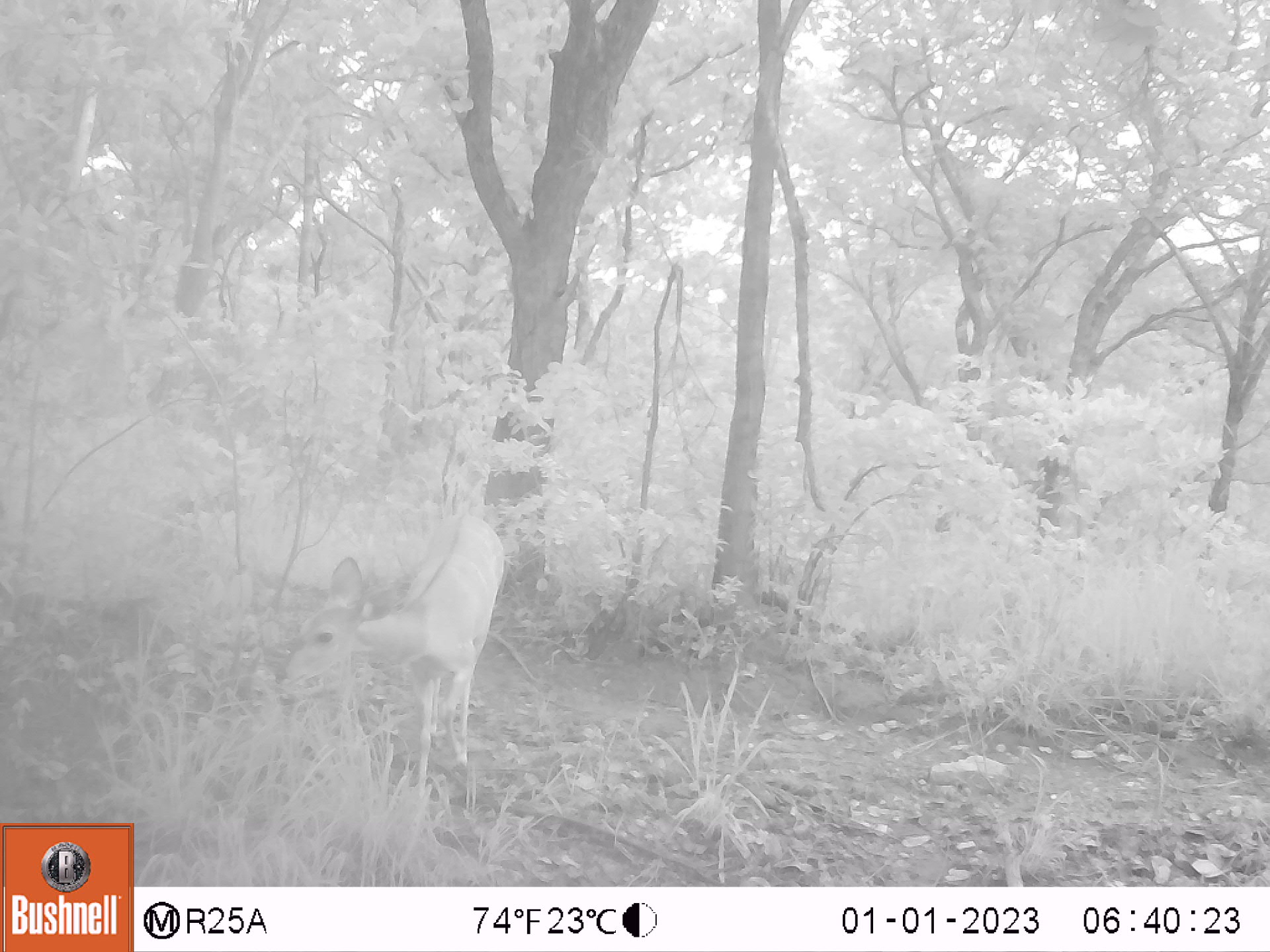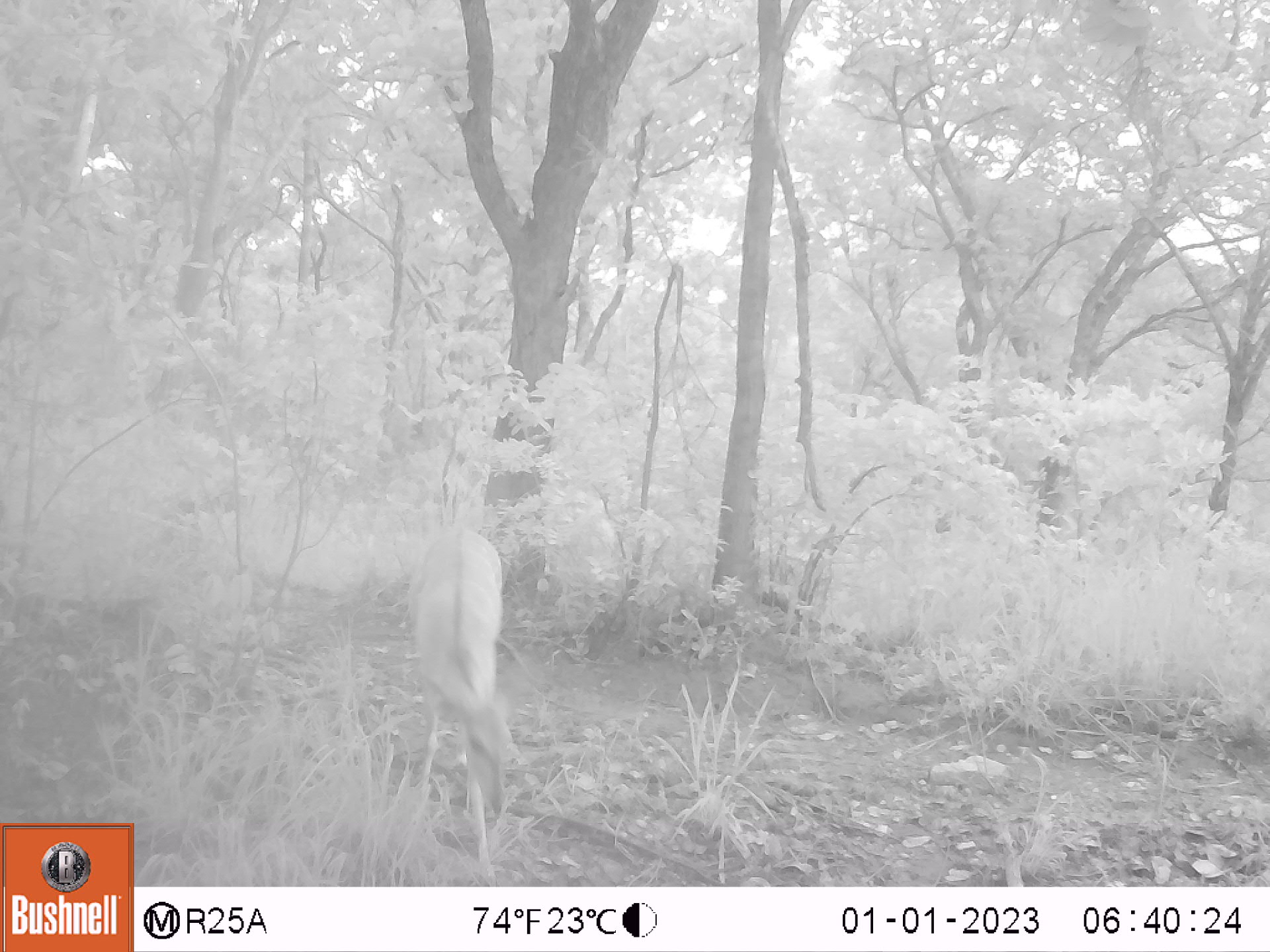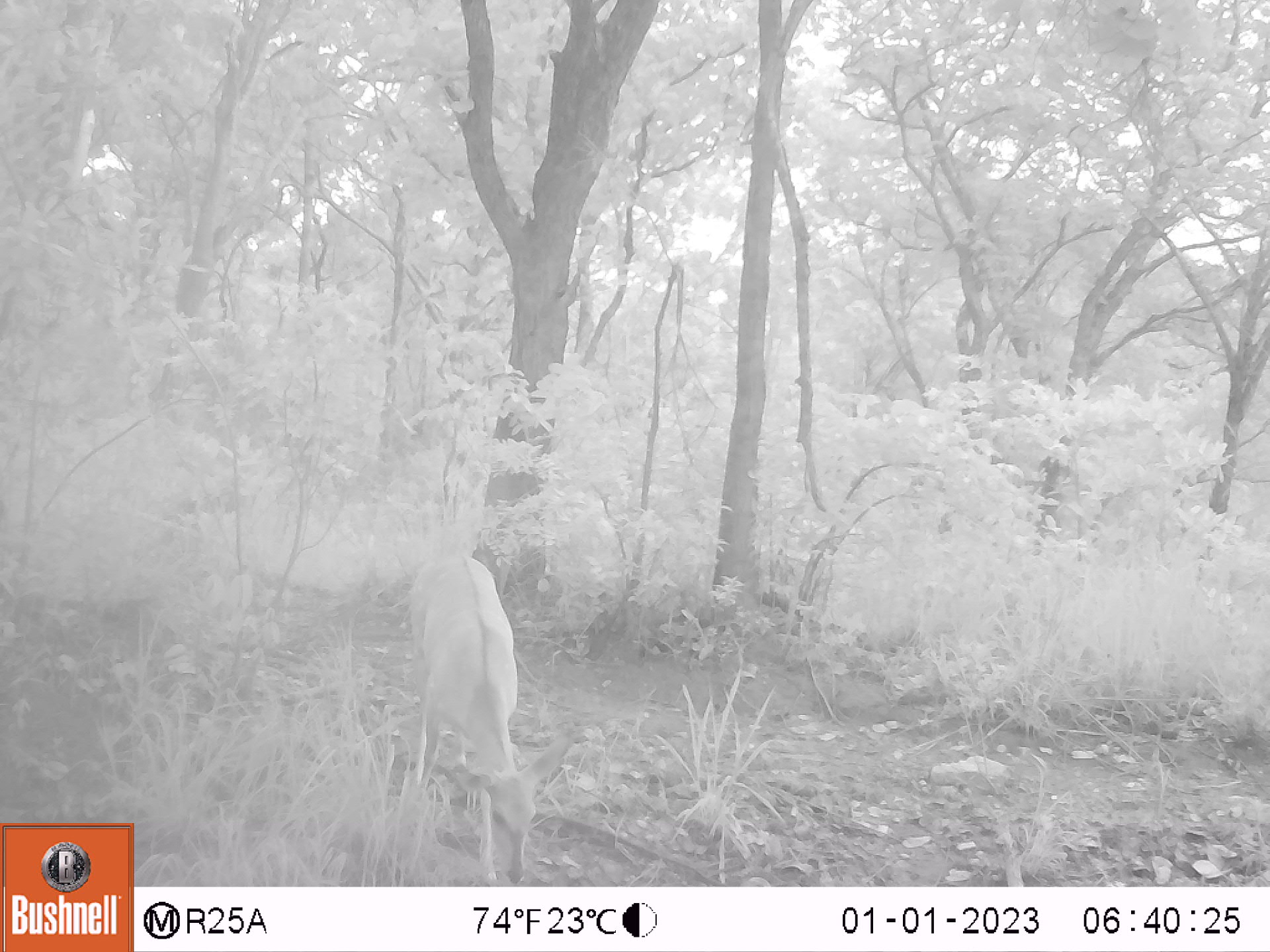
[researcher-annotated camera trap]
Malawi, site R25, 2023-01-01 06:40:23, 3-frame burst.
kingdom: Animalia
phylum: Chordata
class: Mammalia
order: Artiodactyla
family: Bovidae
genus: Tragelaphus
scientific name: Tragelaphus sylvaticus sylvaticus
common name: cape bushbuck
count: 1